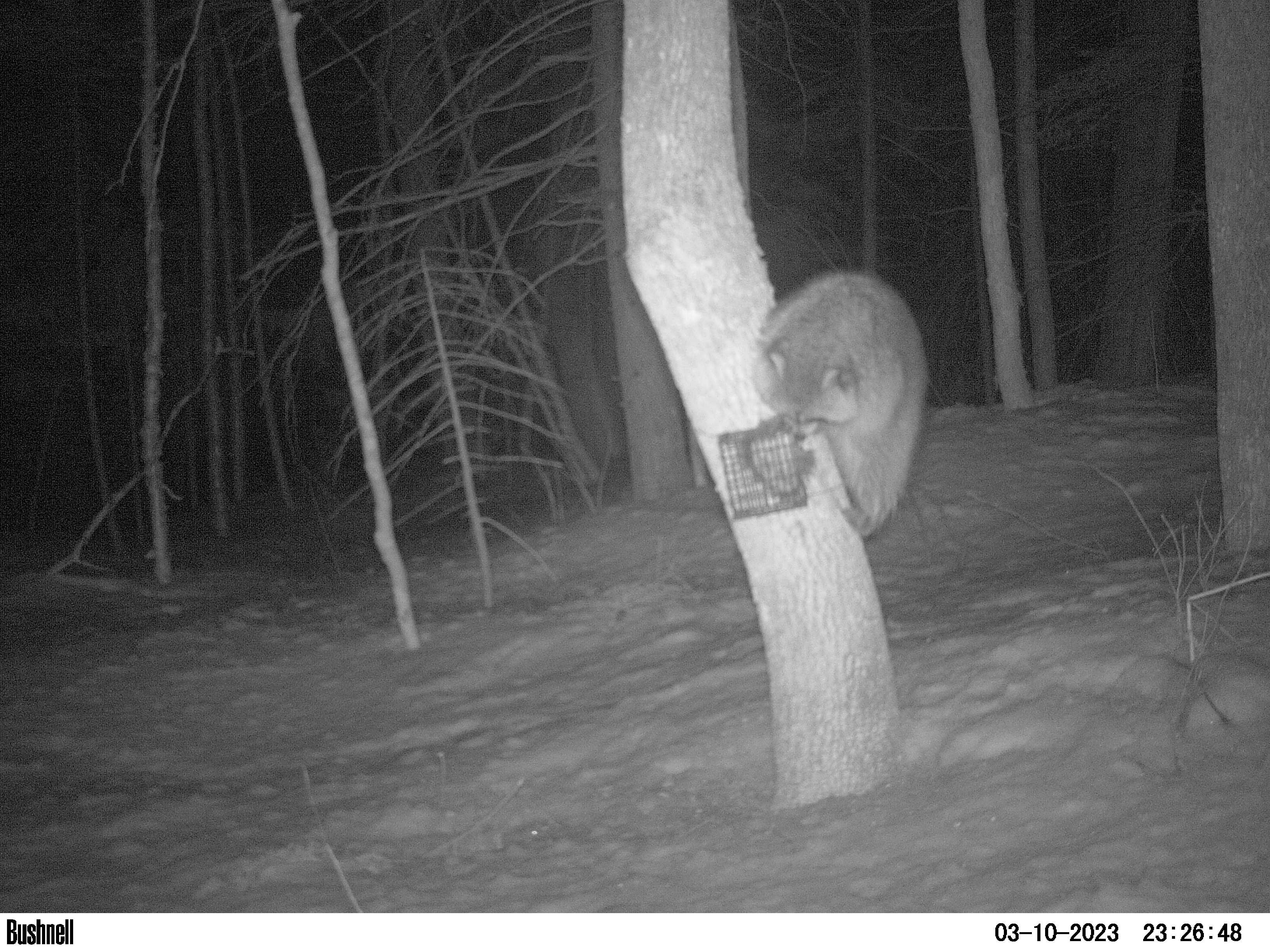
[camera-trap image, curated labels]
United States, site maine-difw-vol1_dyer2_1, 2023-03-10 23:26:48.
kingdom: Animalia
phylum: Chordata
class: Mammalia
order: Carnivora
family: Procyonidae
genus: Procyon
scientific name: Procyon lotor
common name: raccoon